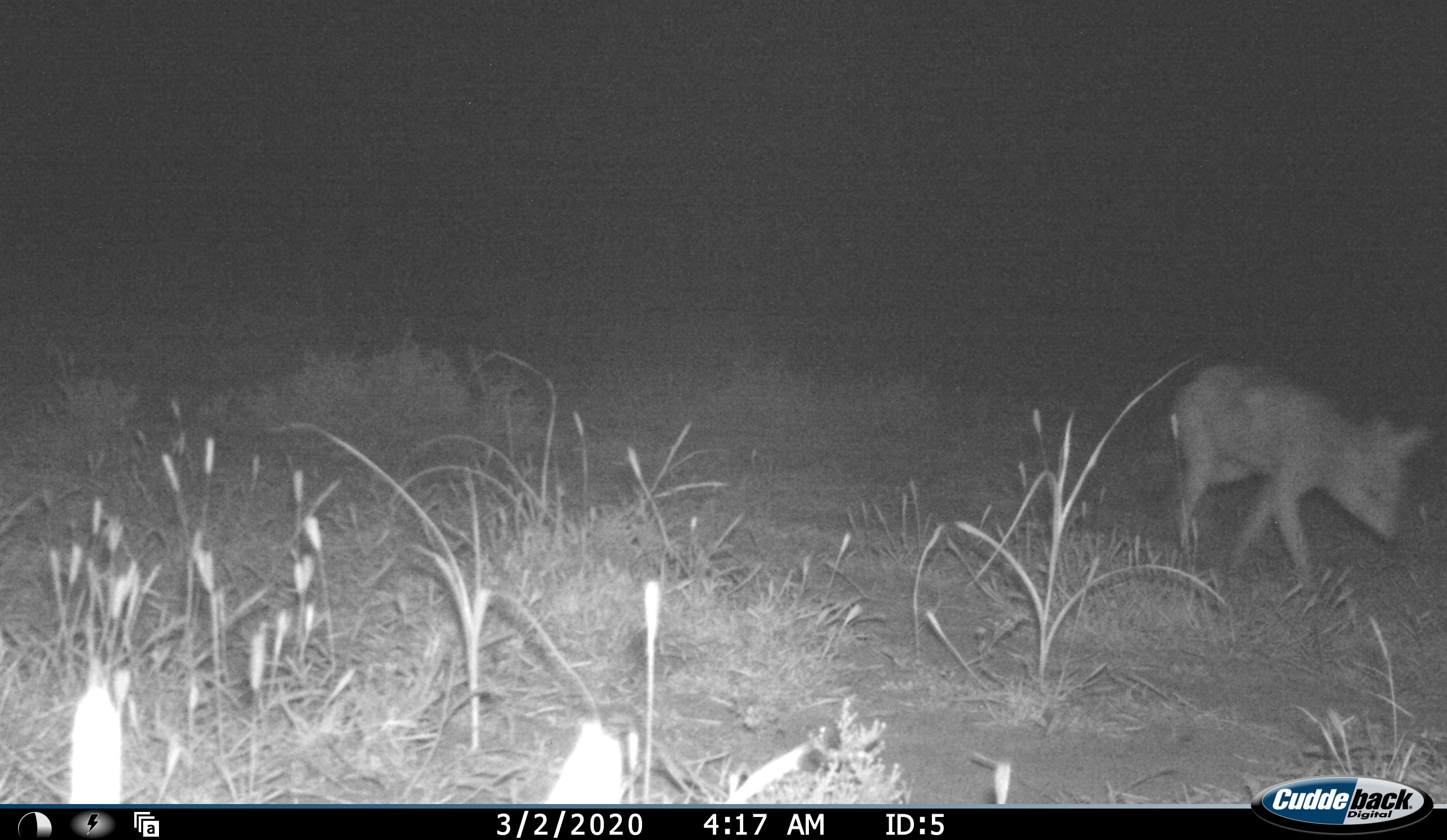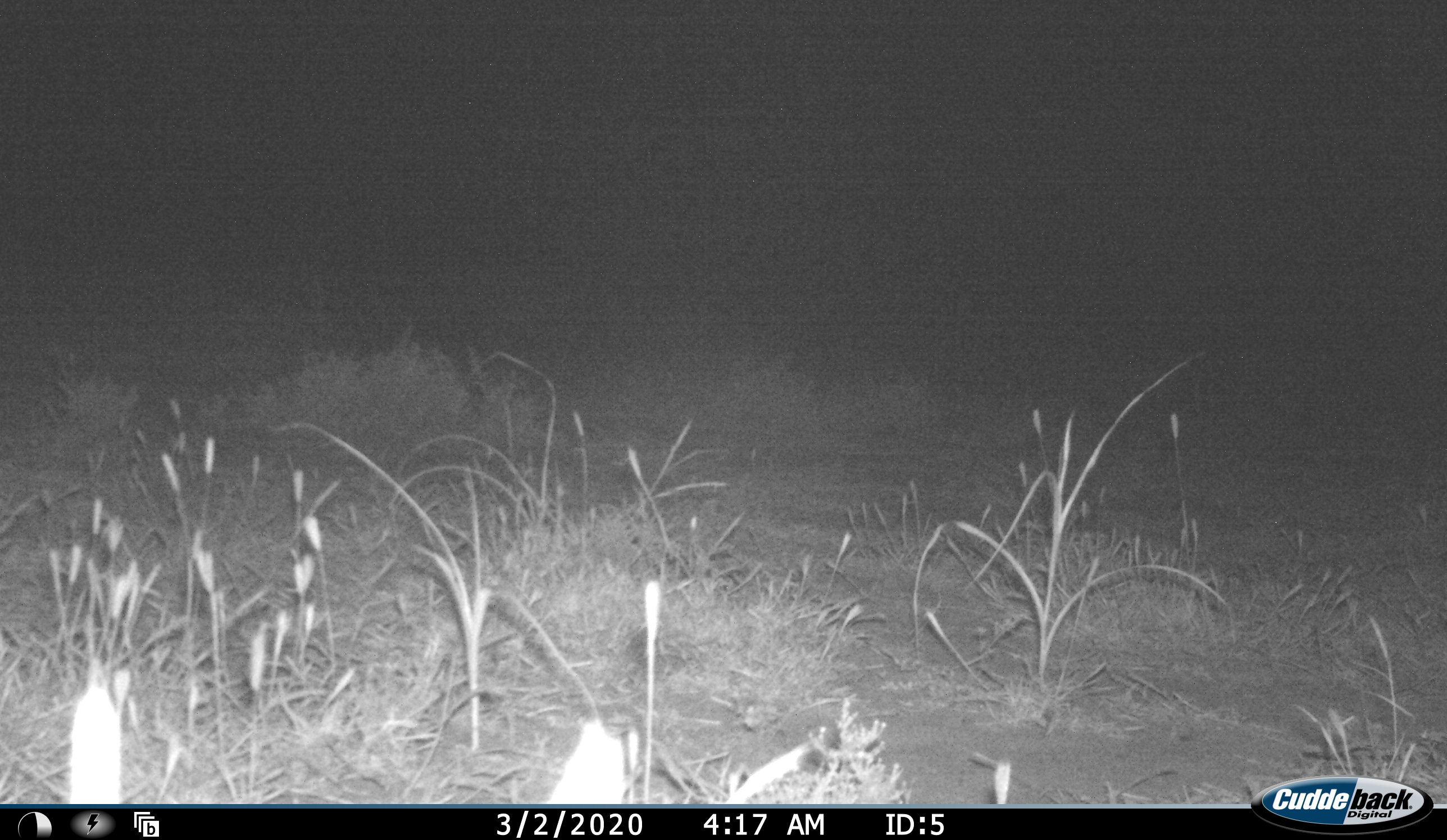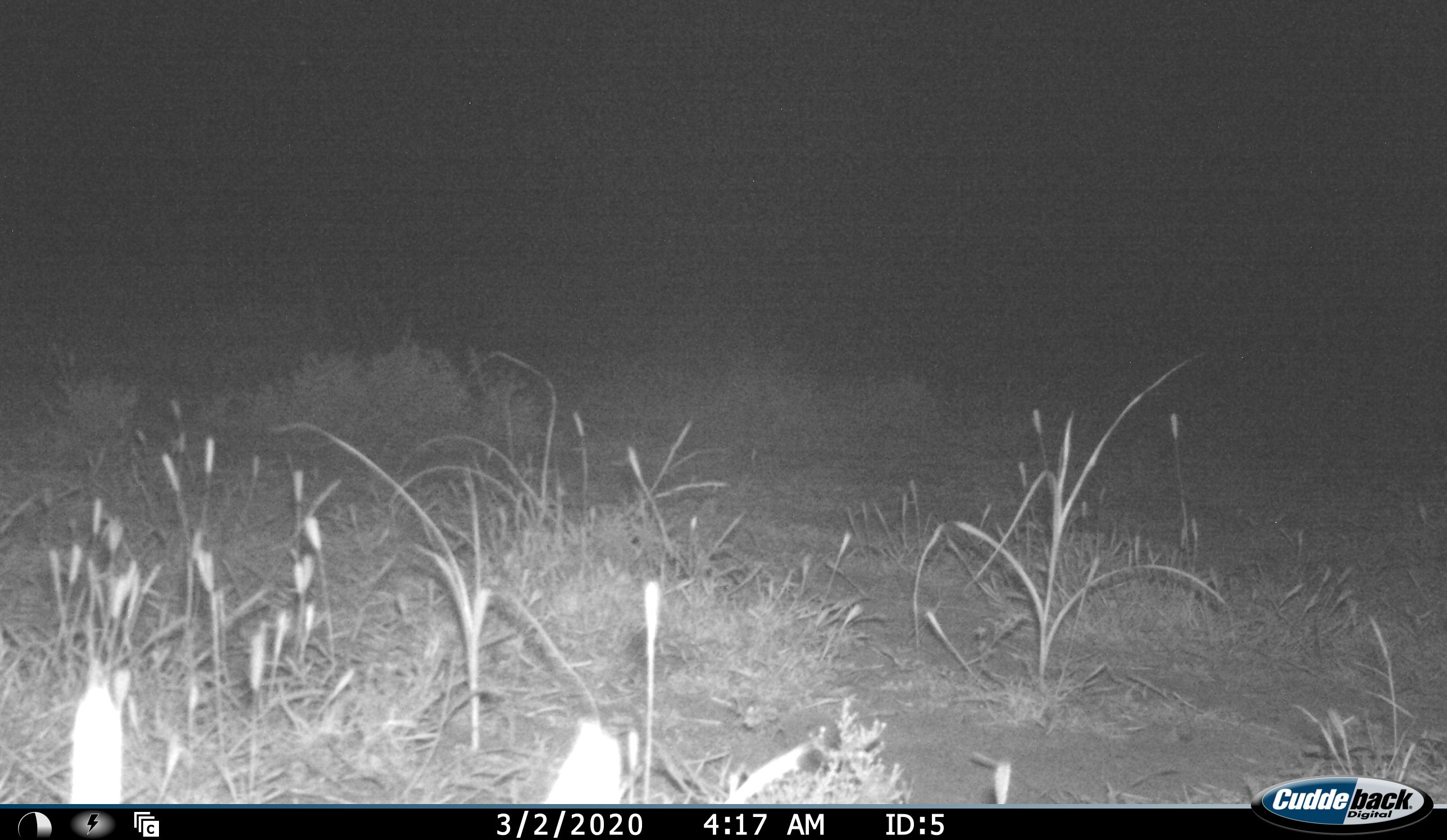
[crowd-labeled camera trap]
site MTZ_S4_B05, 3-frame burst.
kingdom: Animalia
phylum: Chordata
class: Mammalia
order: Carnivora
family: Canidae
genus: Lupulella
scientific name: Lupulella mesomelas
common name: black-backed jackal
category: jackalblackbacked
Jackalblackbacked (black-backed jackal) (Lupulella mesomelas), count 1. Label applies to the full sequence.